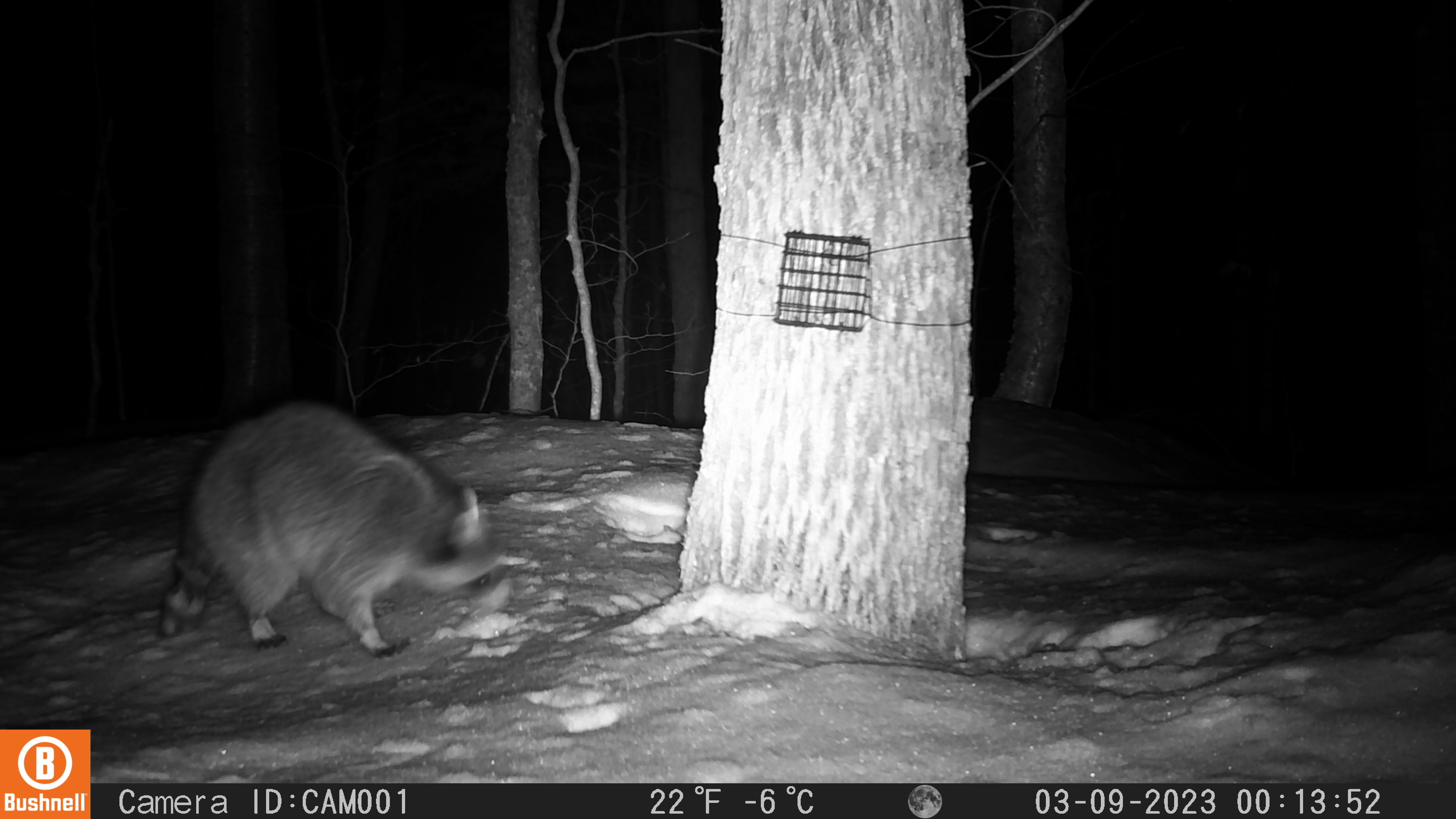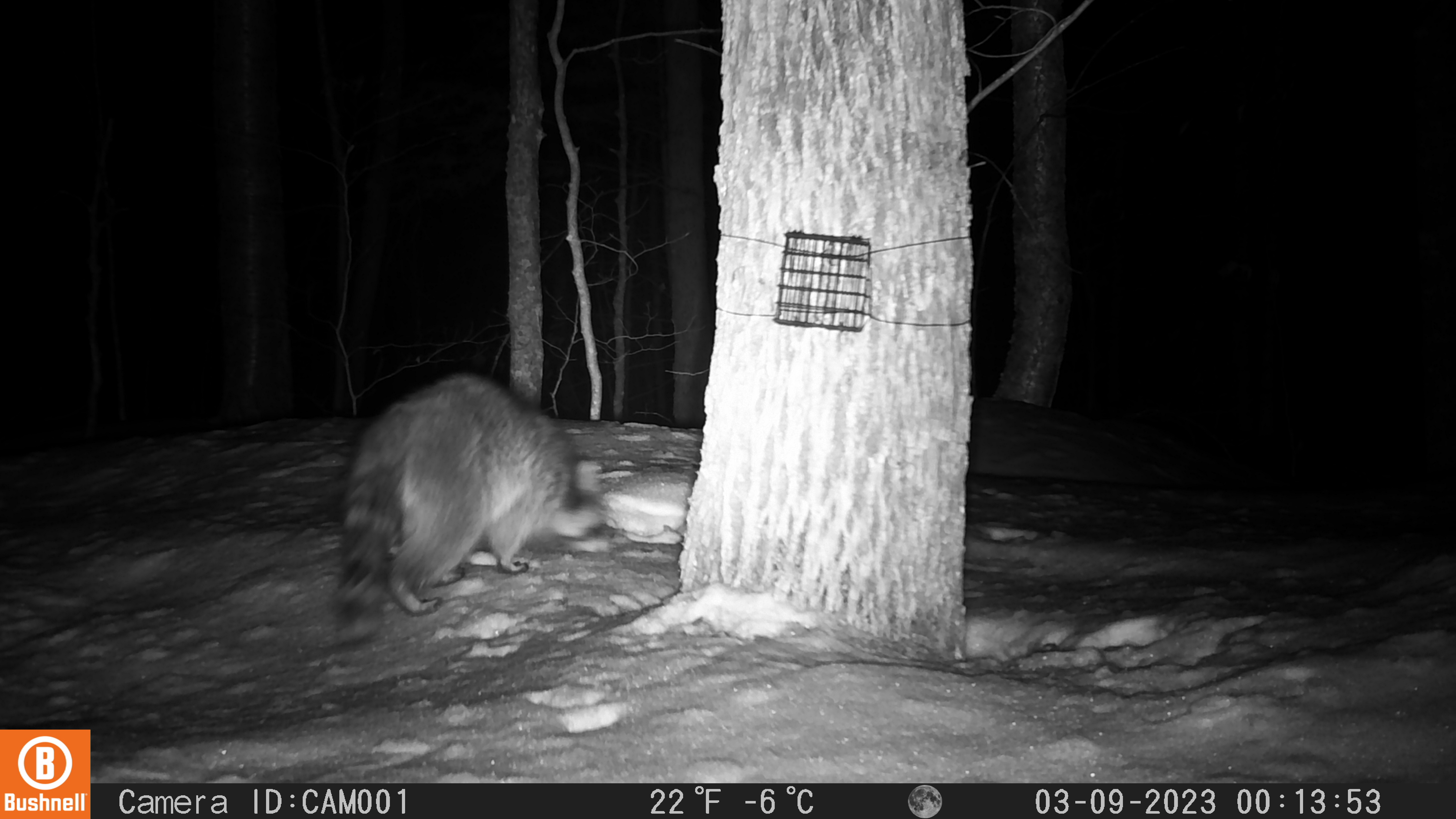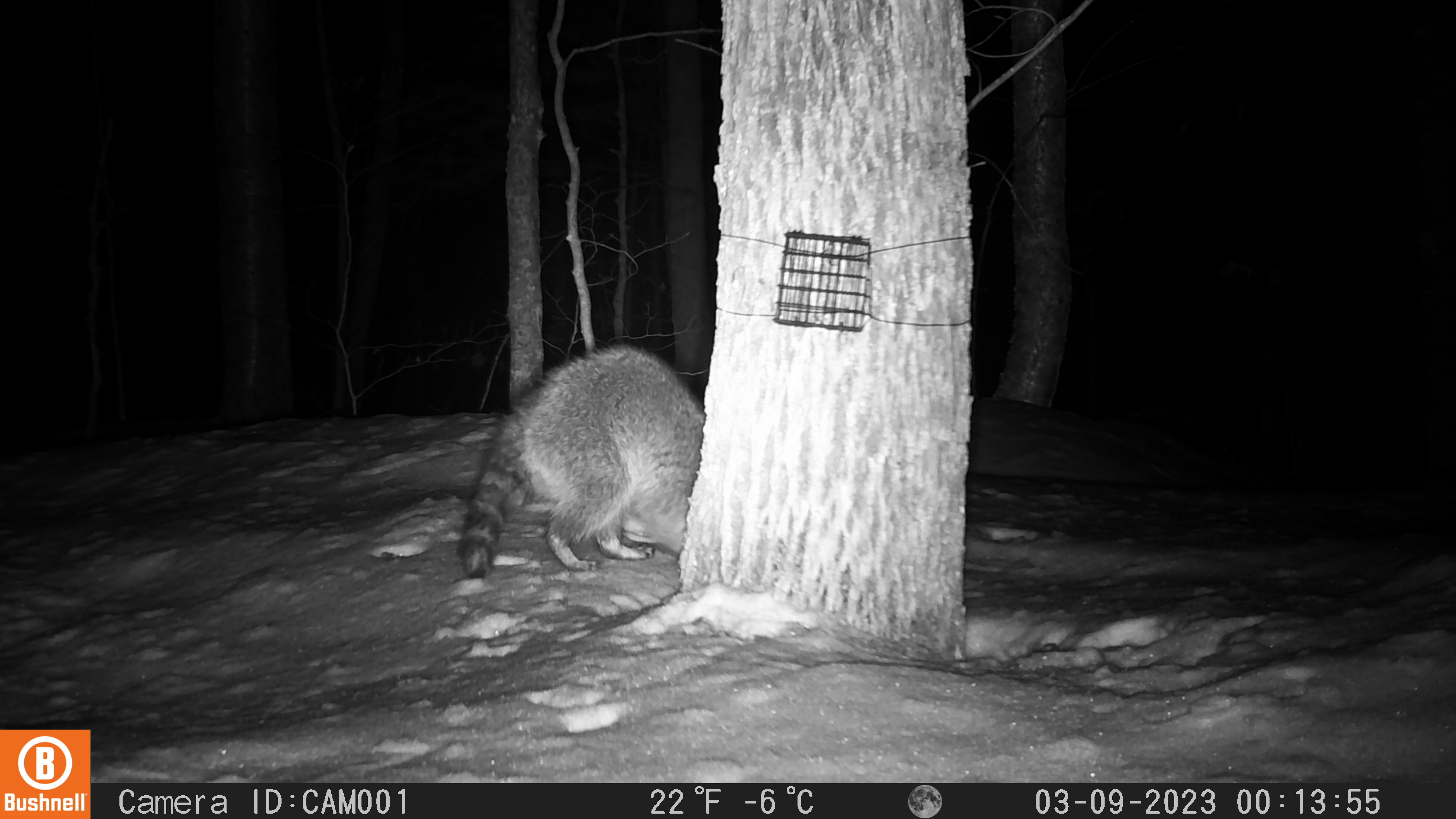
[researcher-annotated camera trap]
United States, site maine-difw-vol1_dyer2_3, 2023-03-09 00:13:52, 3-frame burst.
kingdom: Animalia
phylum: Chordata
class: Mammalia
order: Carnivora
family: Procyonidae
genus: Procyon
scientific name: Procyon lotor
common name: raccoon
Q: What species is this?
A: Raccoon (Procyon lotor).